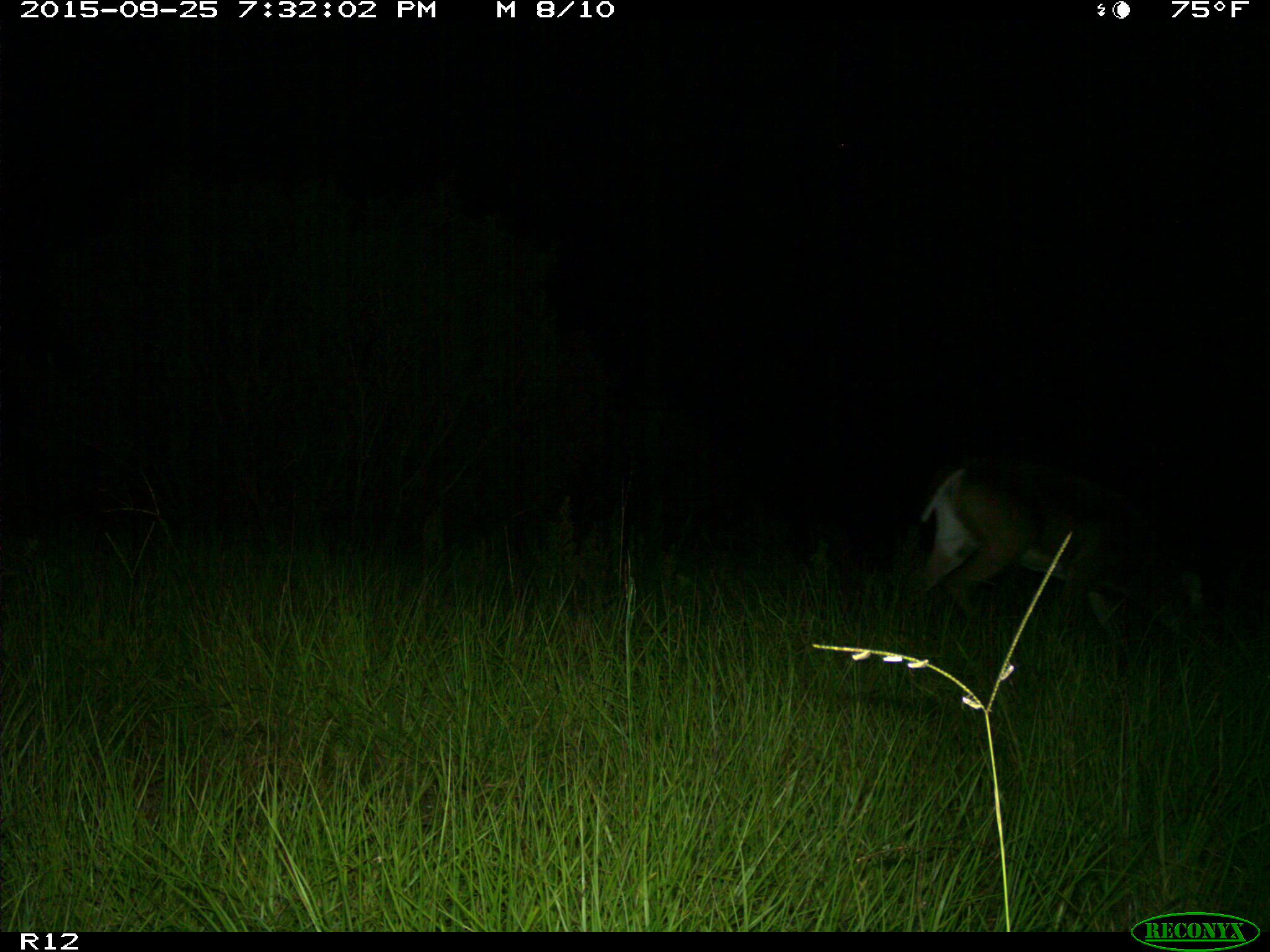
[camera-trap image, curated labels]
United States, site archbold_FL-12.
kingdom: Animalia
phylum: Chordata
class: Mammalia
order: Artiodactyla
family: Cervidae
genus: Odocoileus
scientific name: Odocoileus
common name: deer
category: unidentified deer